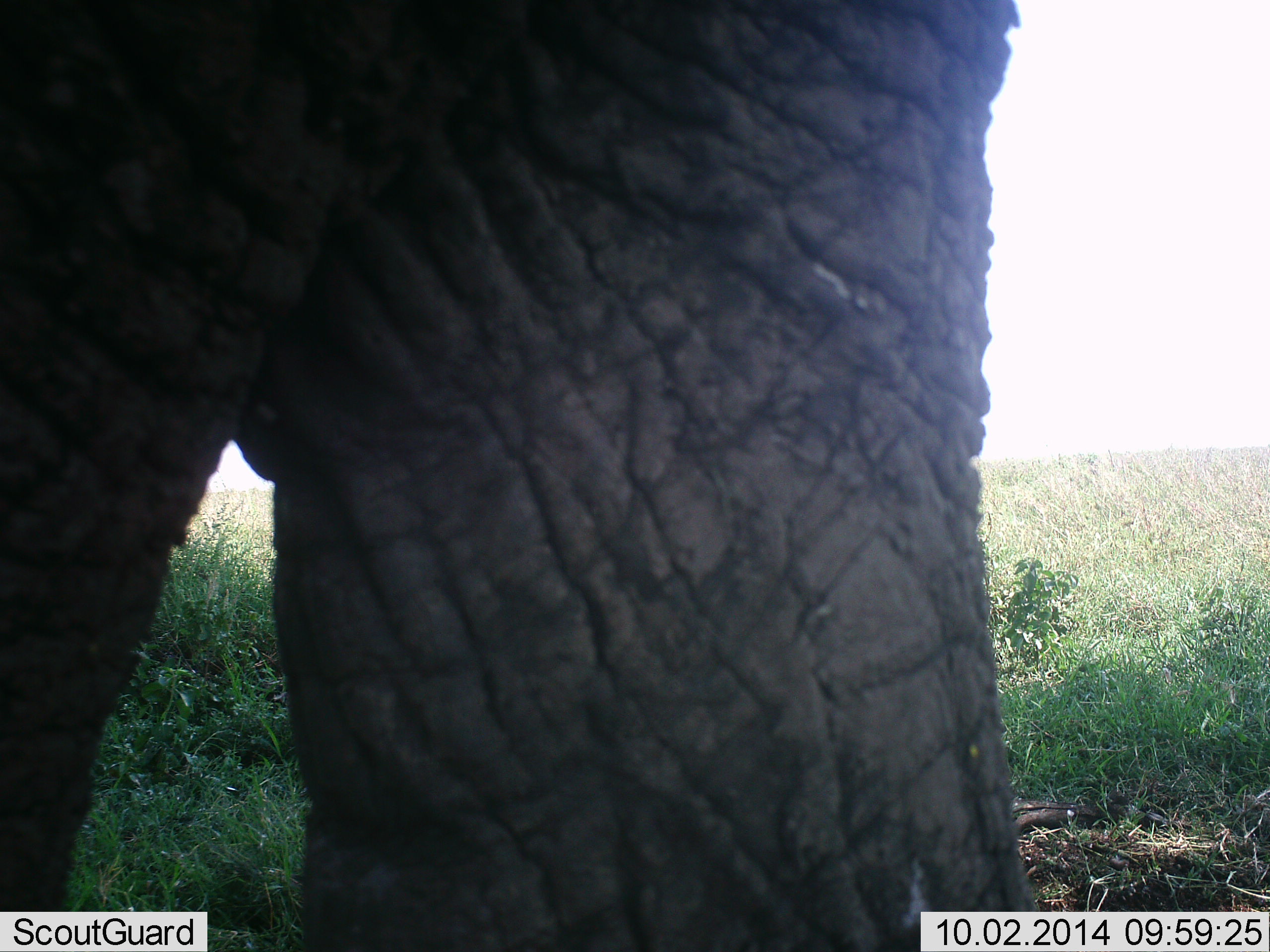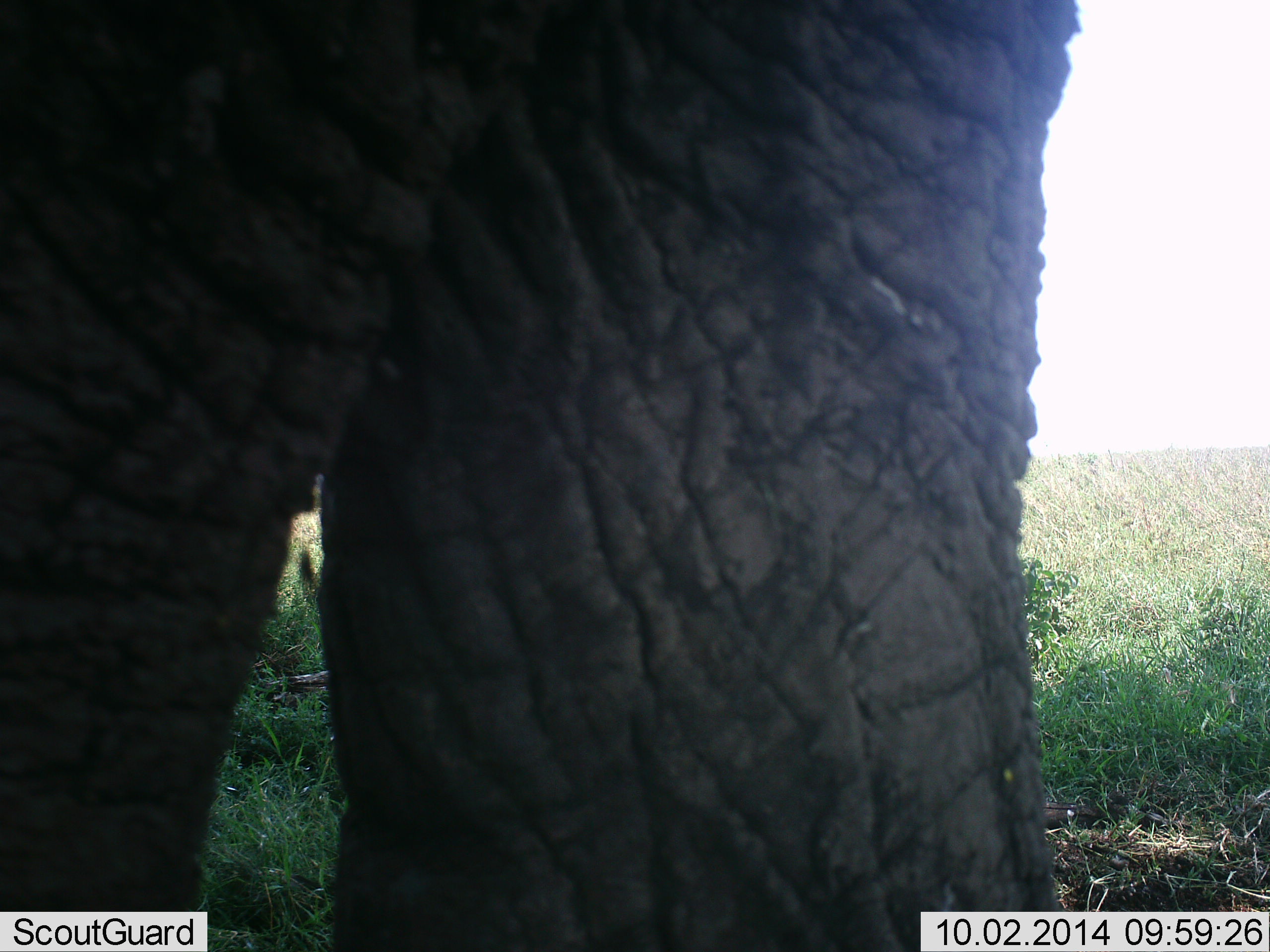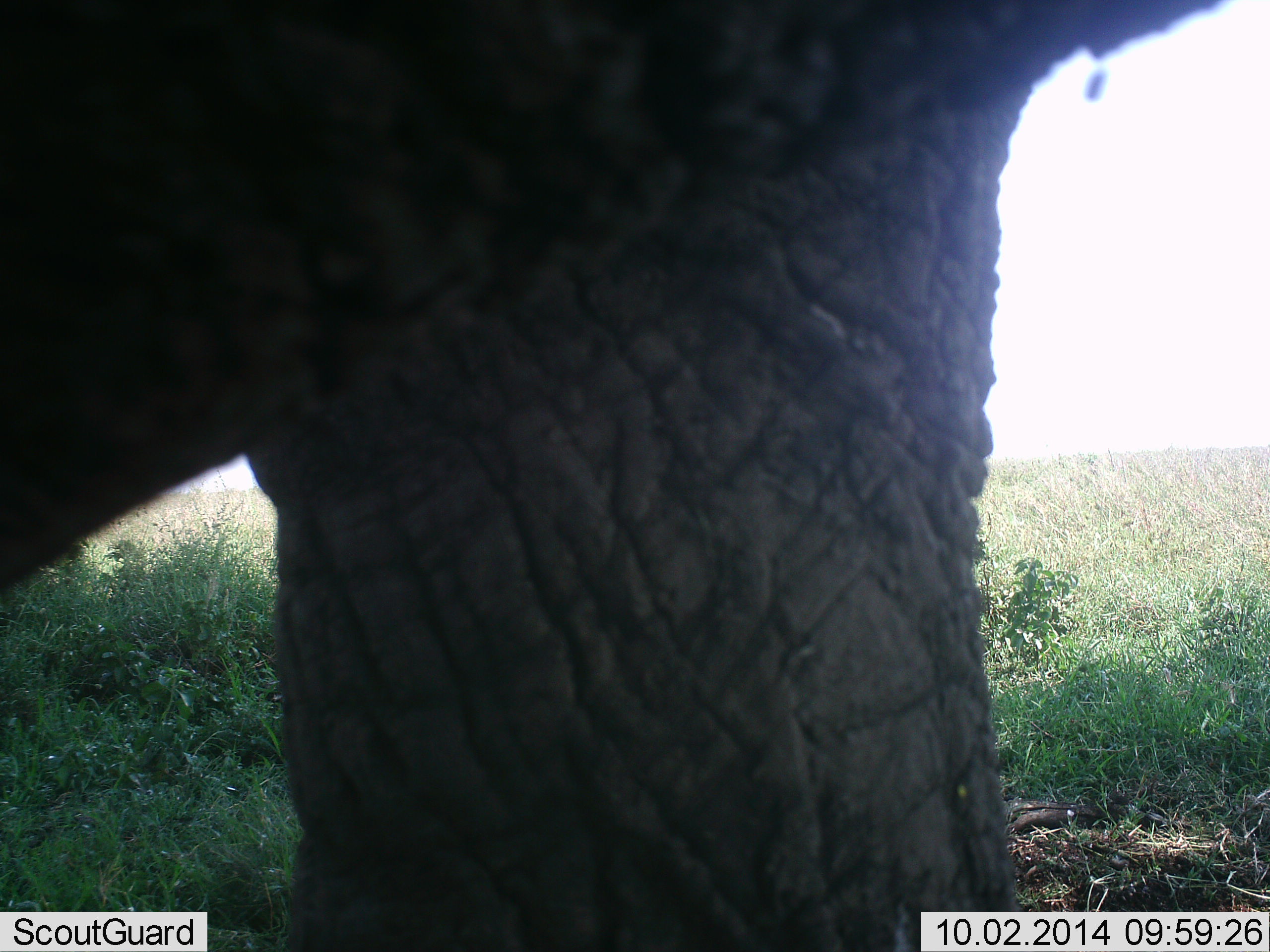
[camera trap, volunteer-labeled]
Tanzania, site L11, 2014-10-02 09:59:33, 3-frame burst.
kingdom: Animalia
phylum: Chordata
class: Mammalia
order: Proboscidea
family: Elephantidae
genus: Loxodonta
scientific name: Loxodonta africana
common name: african bush elephant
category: elephant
Elephant (african bush elephant) (Loxodonta africana), count 1. Behavior (volunteer vote fractions): standing 80%, resting 0%, moving 20%, interacting 0%. Young present (vote fraction): 0%. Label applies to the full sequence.